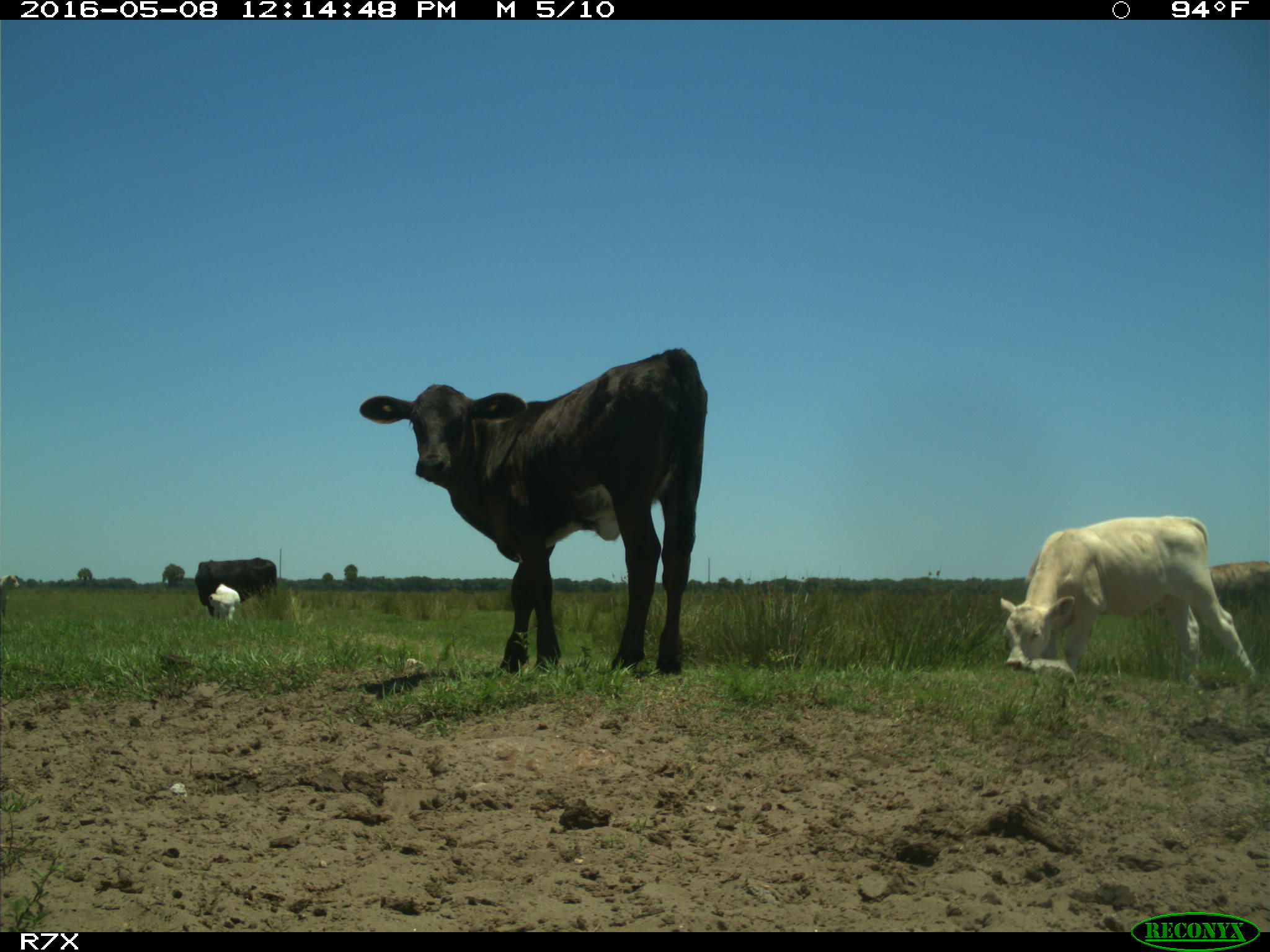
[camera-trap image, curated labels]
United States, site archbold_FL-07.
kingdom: Animalia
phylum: Chordata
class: Mammalia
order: Artiodactyla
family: Bovidae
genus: Bos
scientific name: Bos taurus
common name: domestic cow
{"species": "Bos taurus (domestic cow)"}